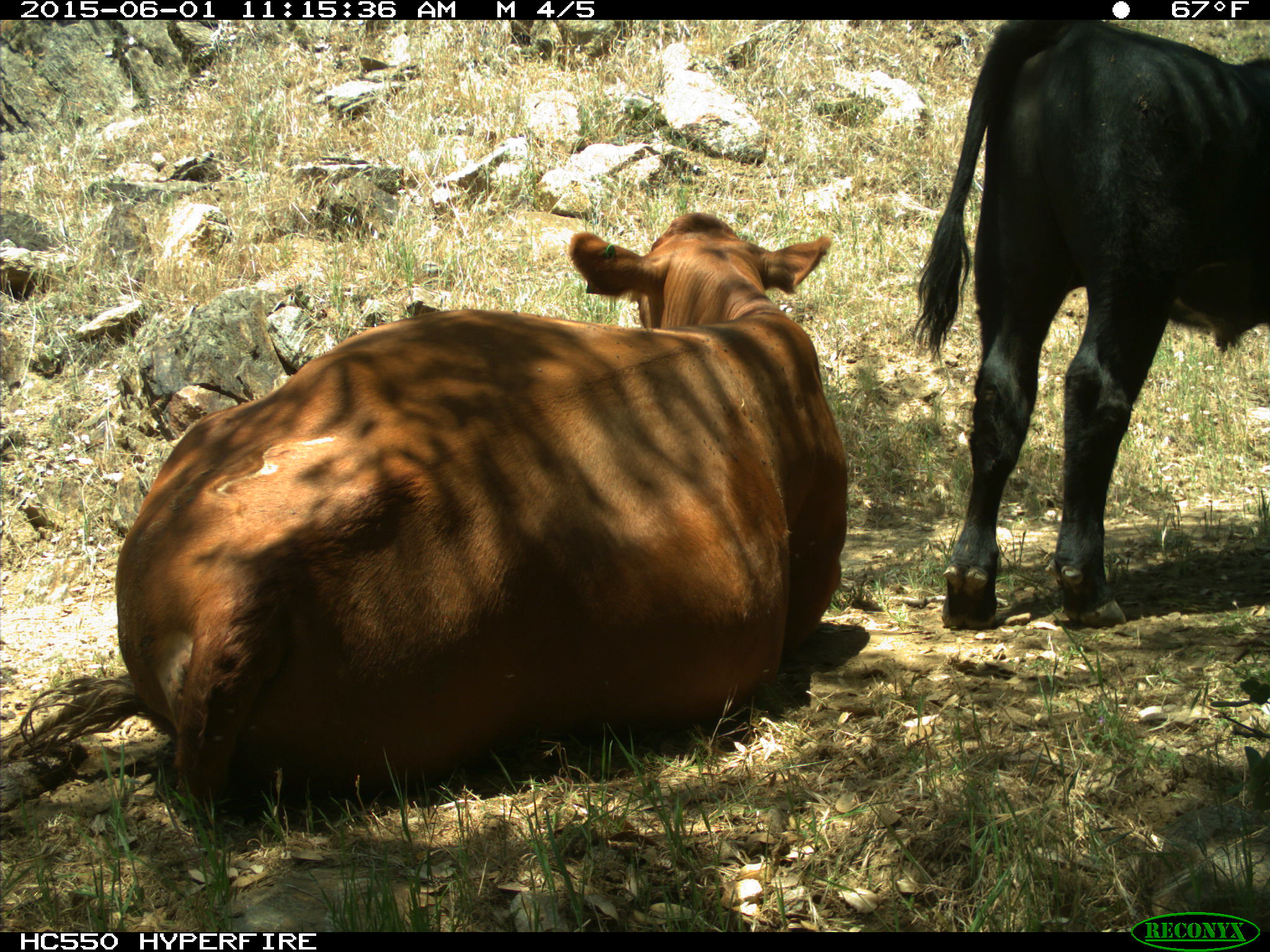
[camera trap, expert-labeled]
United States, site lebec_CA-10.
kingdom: Animalia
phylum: Chordata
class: Mammalia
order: Artiodactyla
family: Bovidae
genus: Bos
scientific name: Bos taurus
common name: domestic cow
Bos taurus (domestic cow).